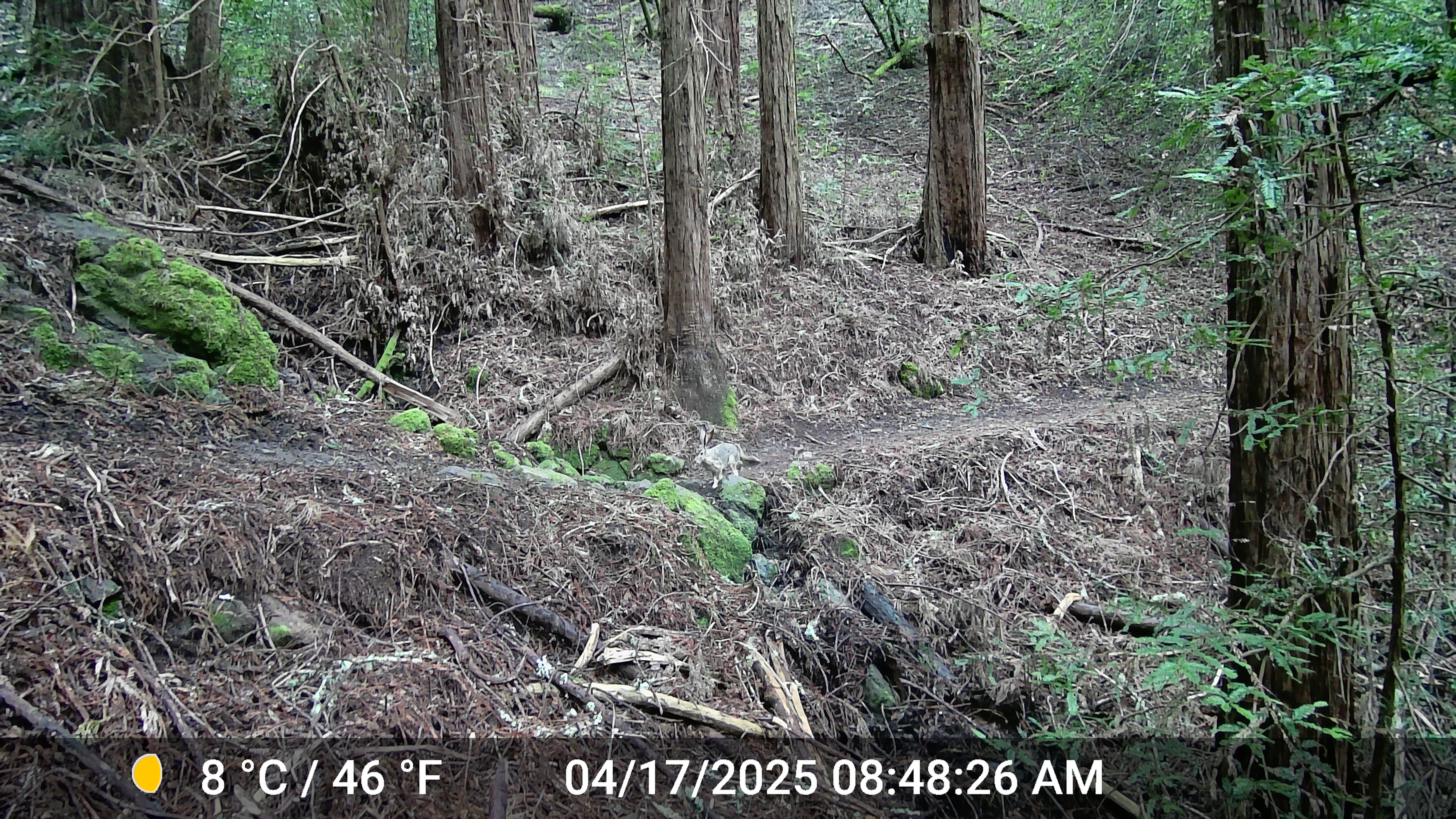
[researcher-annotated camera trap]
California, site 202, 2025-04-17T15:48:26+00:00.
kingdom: Animalia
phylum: Chordata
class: Mammalia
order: Lagomorpha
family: Leporidae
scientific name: Leporidae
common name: rabbit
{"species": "rabbit (Leporidae)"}